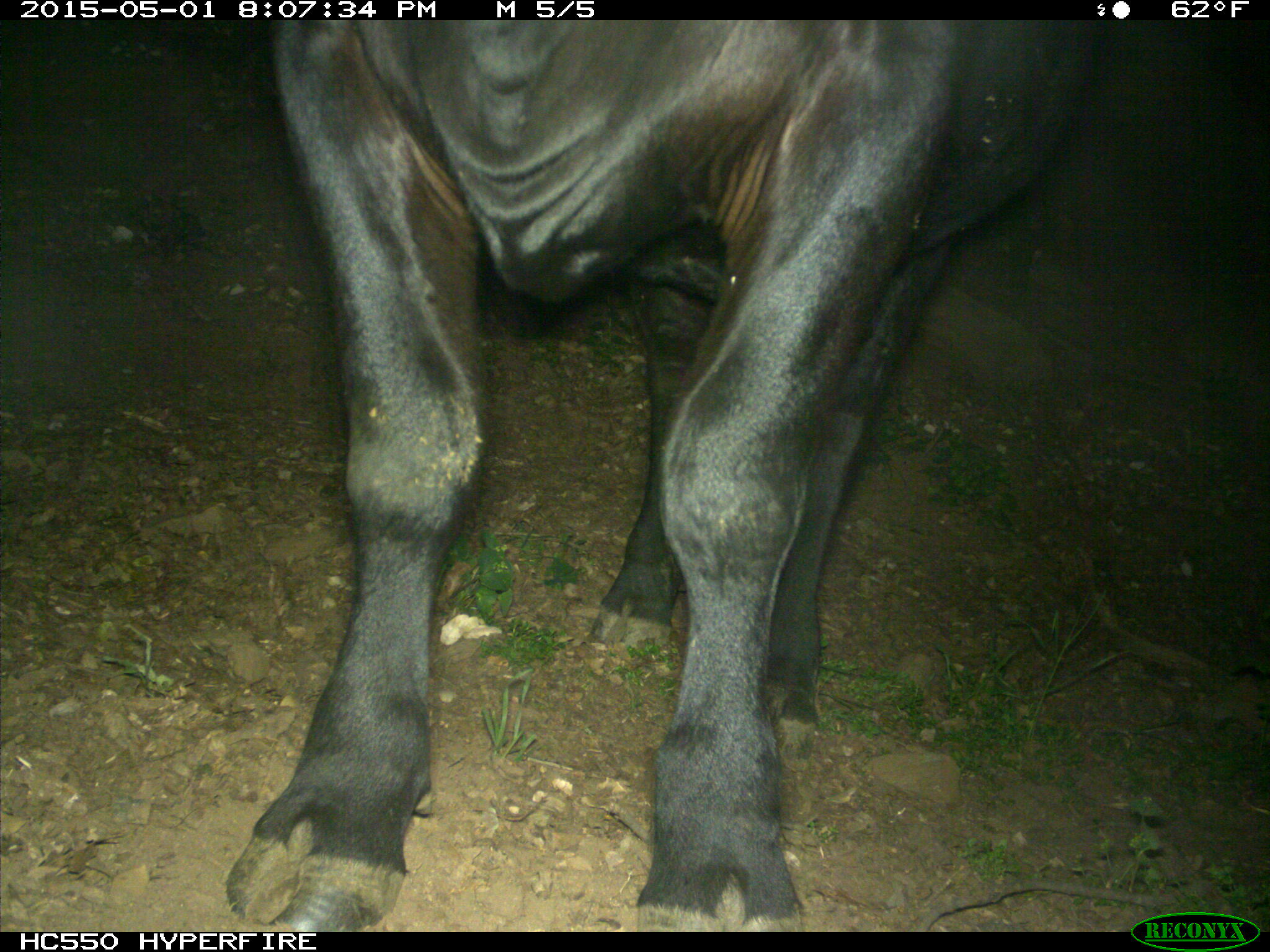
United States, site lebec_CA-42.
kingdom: Animalia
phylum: Chordata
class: Mammalia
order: Artiodactyla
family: Bovidae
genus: Bos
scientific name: Bos taurus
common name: domestic cow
Bos taurus (domestic cow).